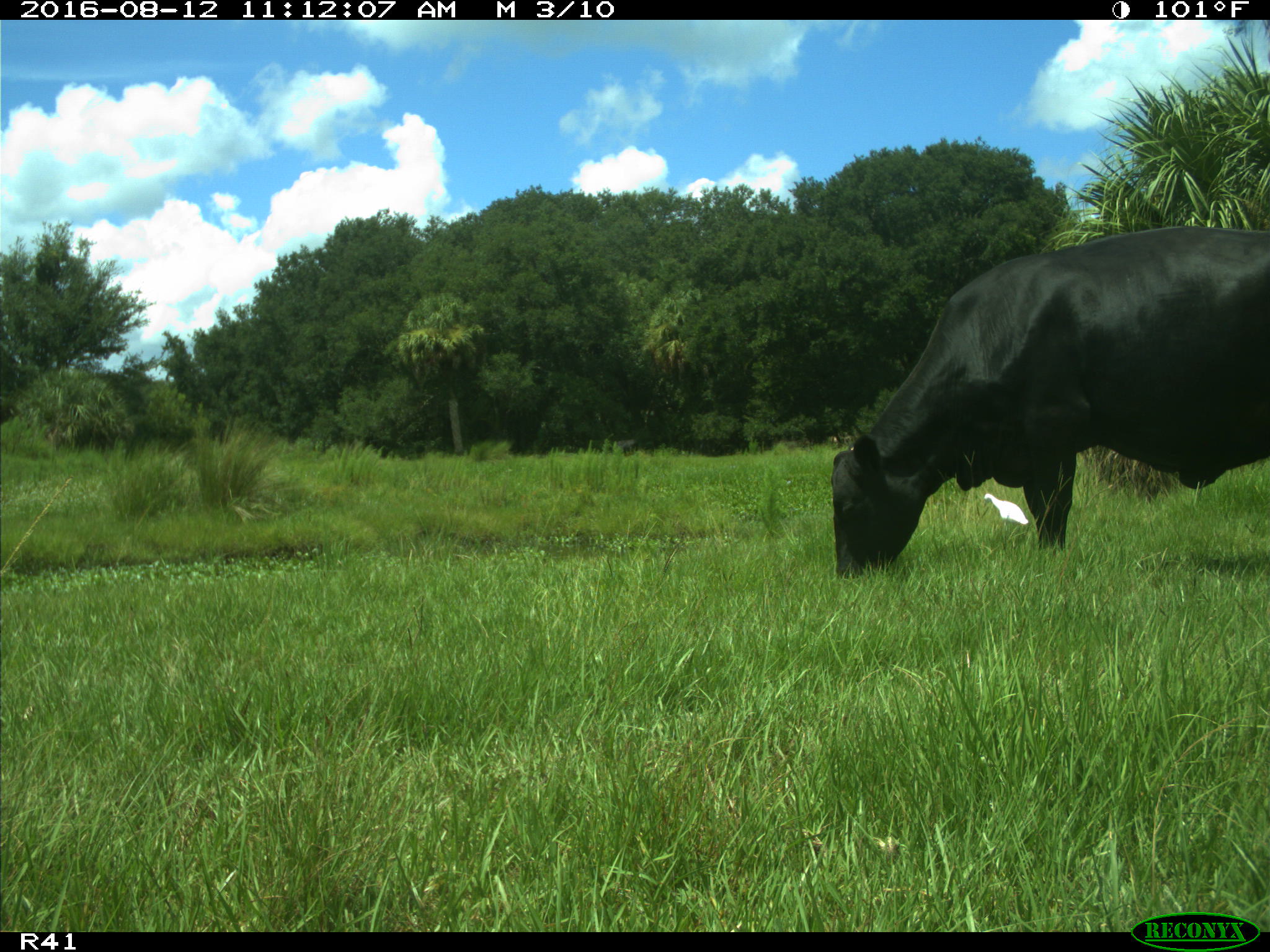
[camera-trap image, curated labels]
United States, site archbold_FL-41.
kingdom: Animalia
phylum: Chordata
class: Mammalia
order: Artiodactyla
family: Bovidae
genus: Bos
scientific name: Bos taurus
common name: domestic cow